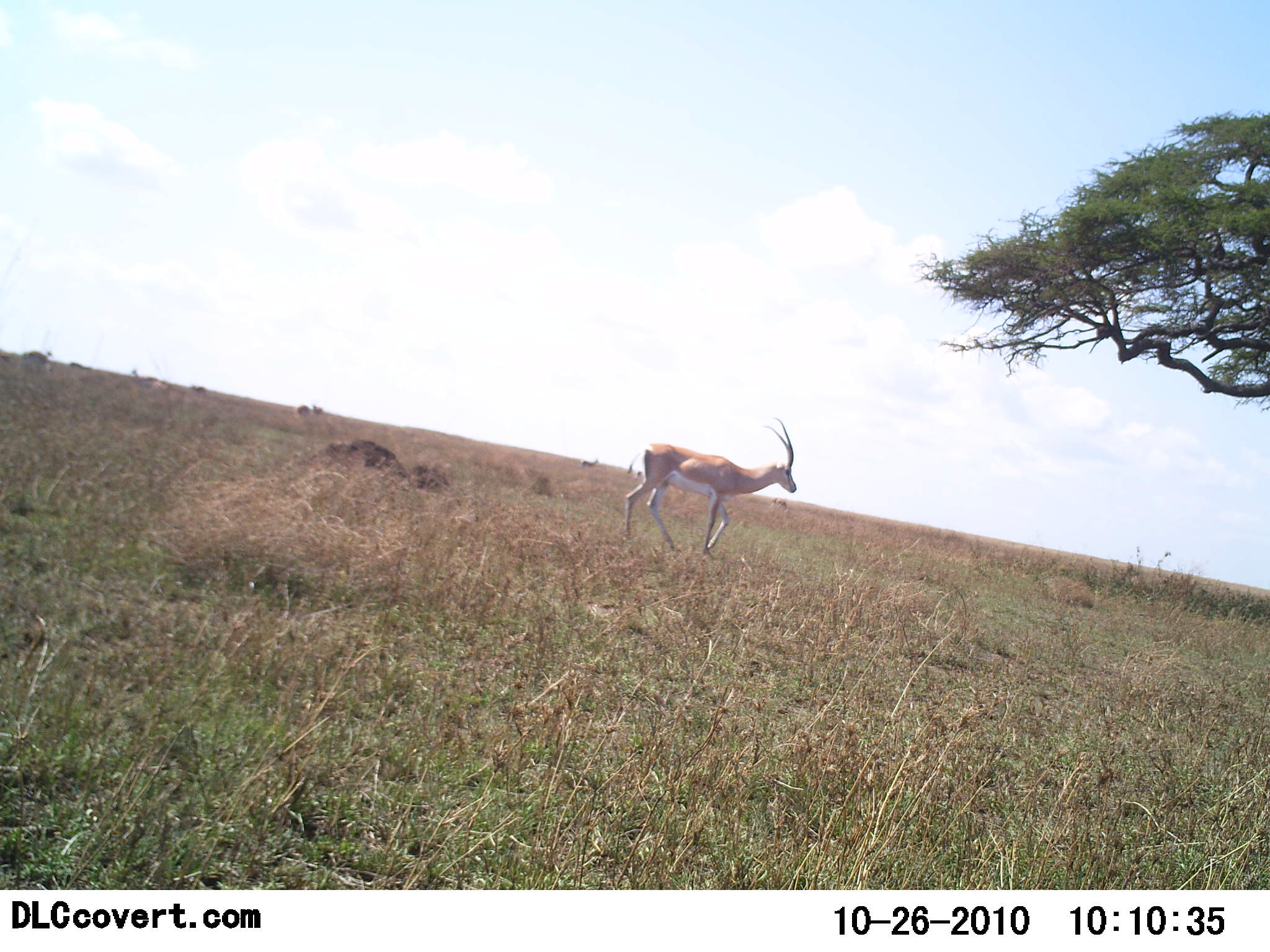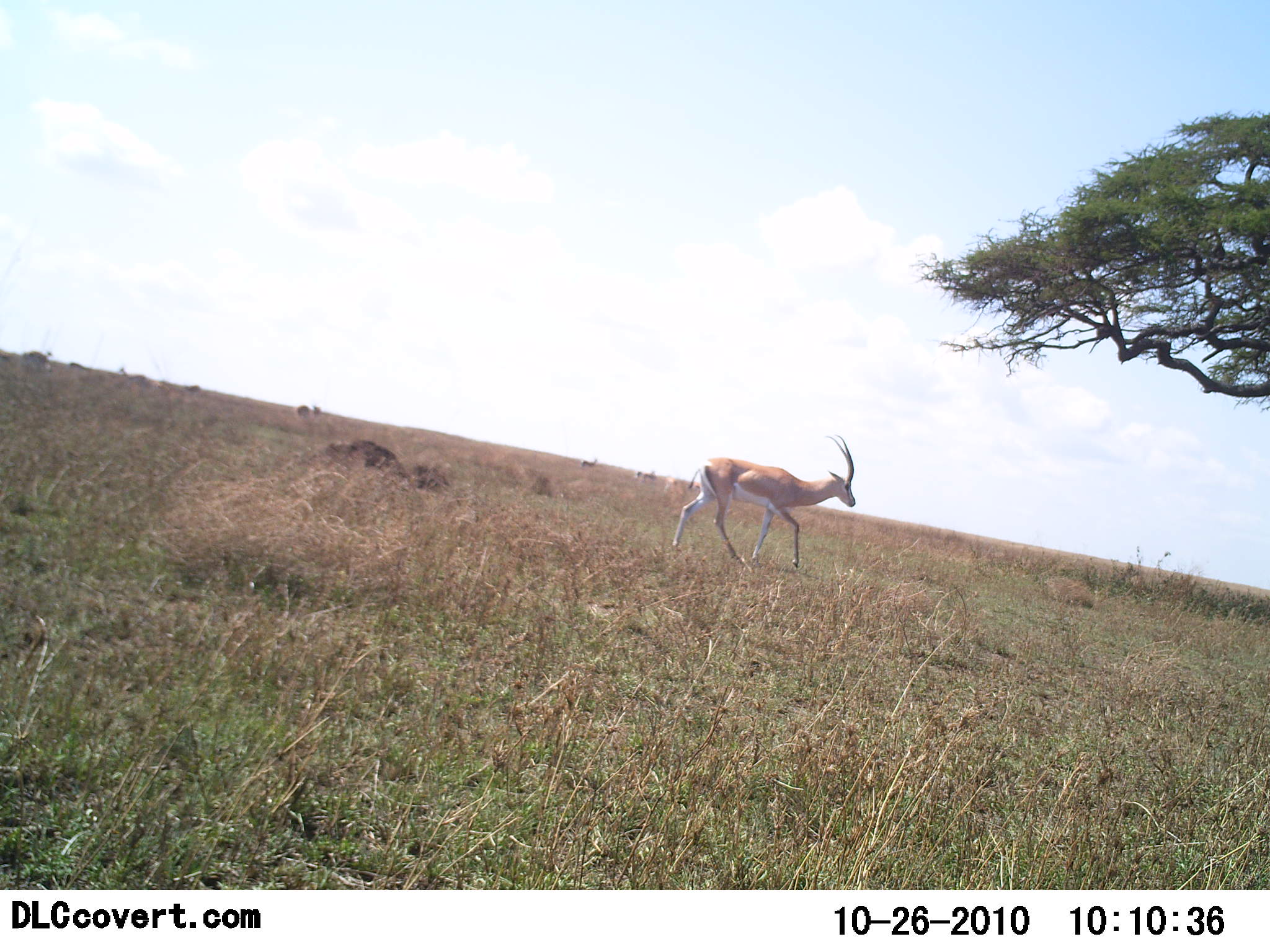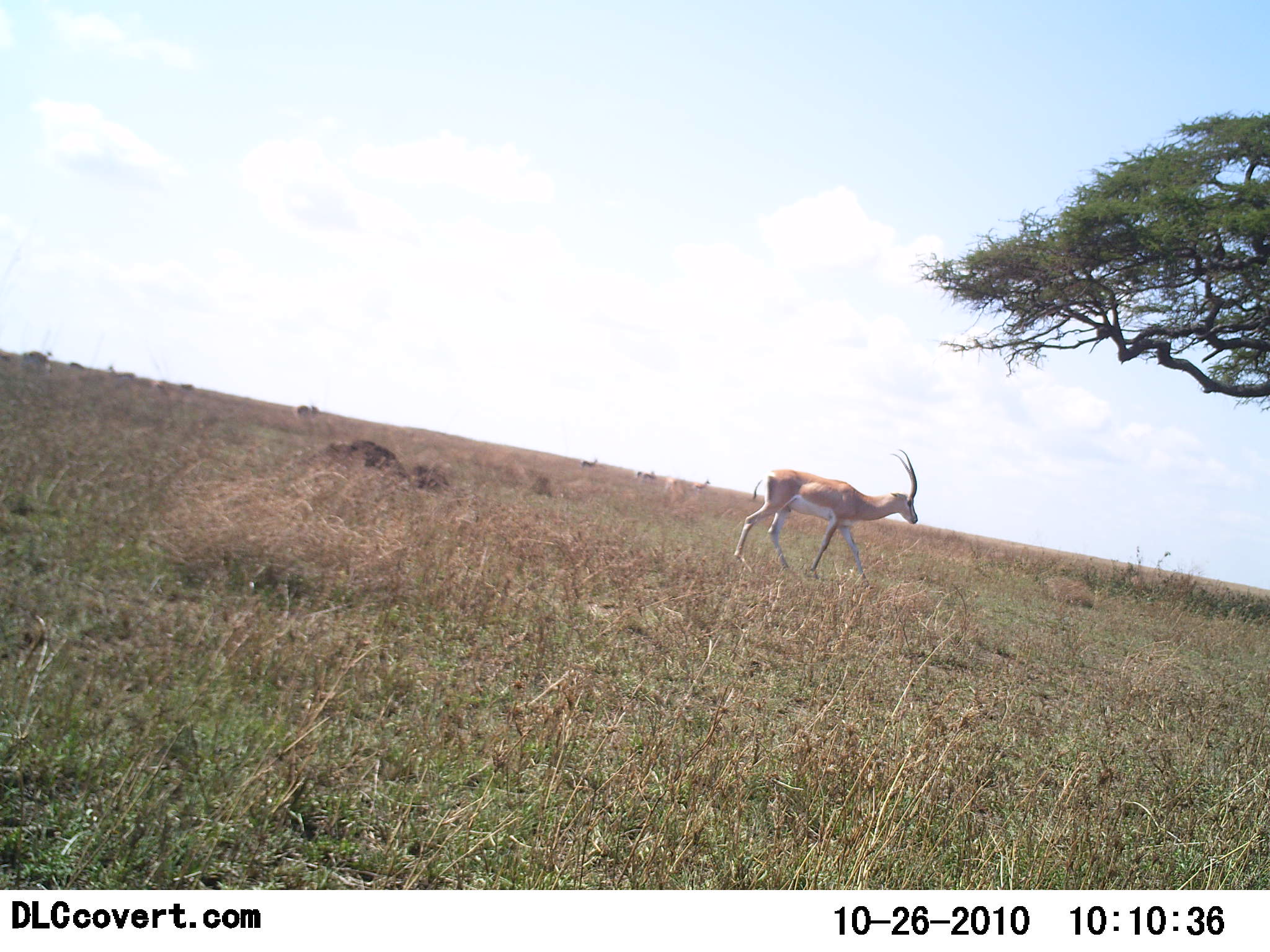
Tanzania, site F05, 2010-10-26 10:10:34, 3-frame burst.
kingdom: Animalia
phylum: Chordata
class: Mammalia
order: Artiodactyla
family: Bovidae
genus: Nanger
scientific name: Nanger granti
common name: grant's gazelle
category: gazellegrants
Gazellegrants (grant's gazelle) (Nanger granti), count 1. Behavior (volunteer vote fractions): standing 6%, resting 0%, moving 100%, interacting 0%. Young present (vote fraction): 0%. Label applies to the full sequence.